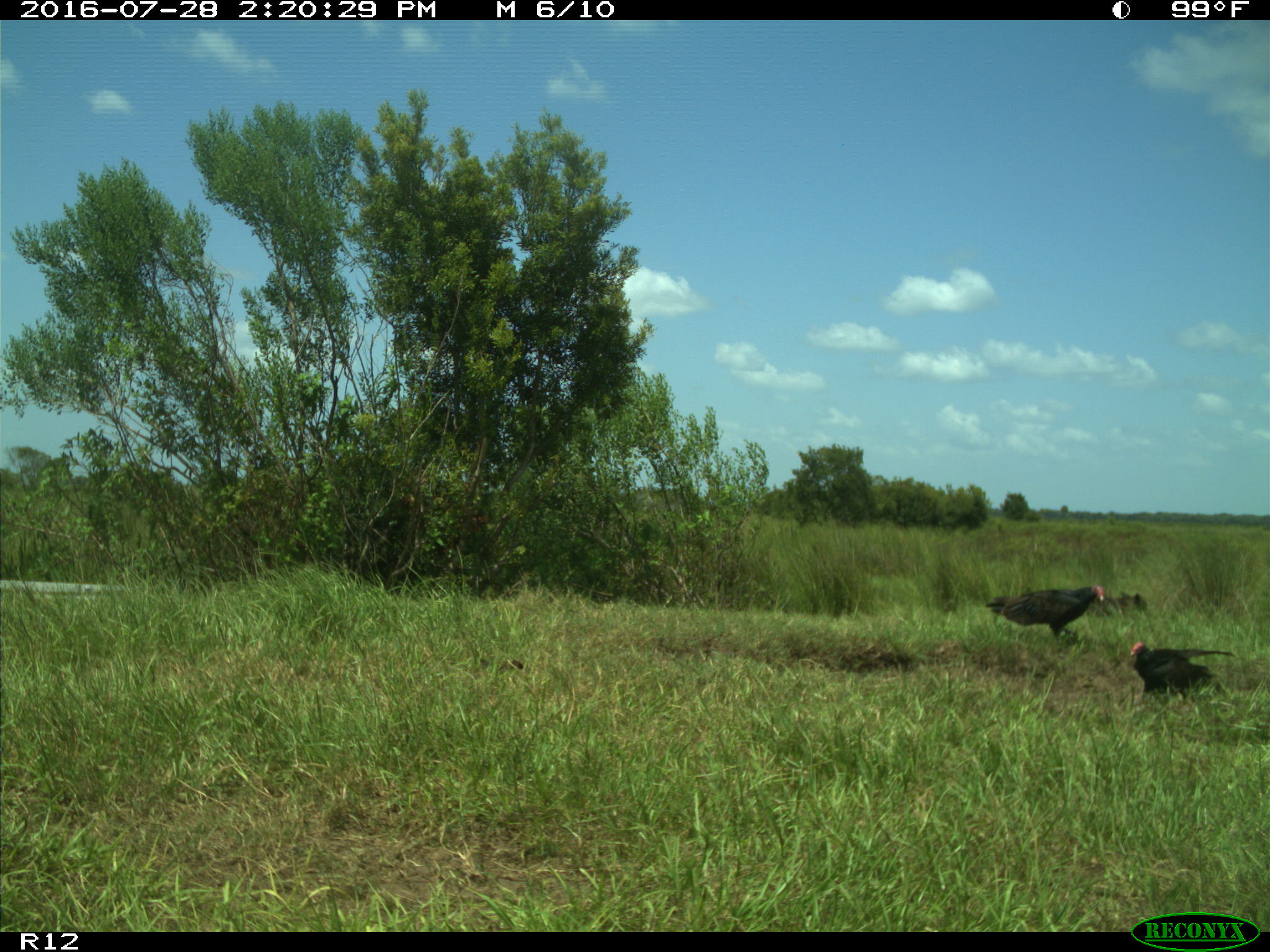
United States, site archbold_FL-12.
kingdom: Animalia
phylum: Chordata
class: Aves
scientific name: Aves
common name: birds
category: unidentified bird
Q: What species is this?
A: Unidentified bird (birds) (Aves).